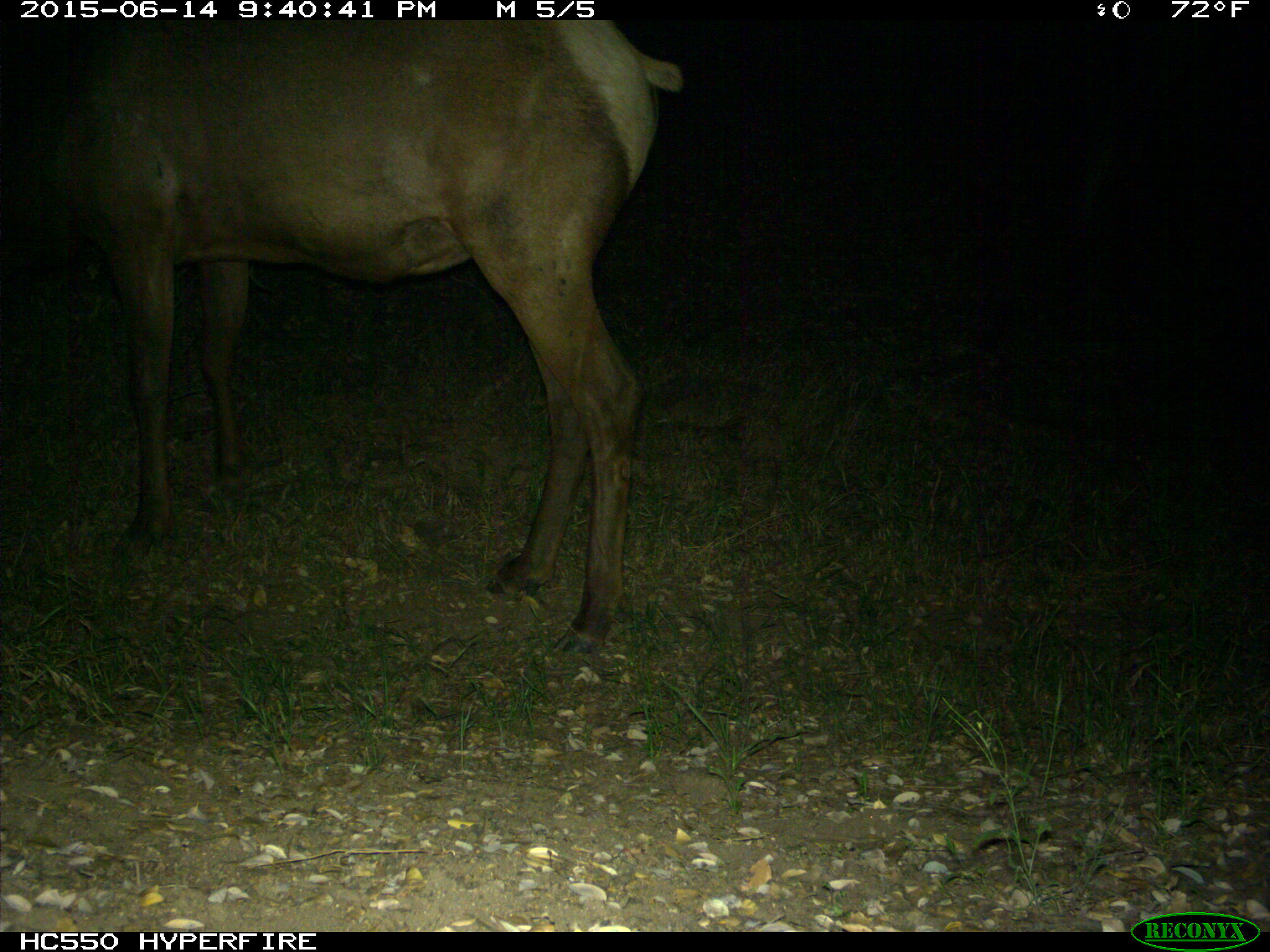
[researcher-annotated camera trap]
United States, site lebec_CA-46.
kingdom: Animalia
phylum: Chordata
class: Mammalia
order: Artiodactyla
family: Cervidae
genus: Cervus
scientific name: Cervus canadensis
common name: elk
Cervus canadensis (elk).